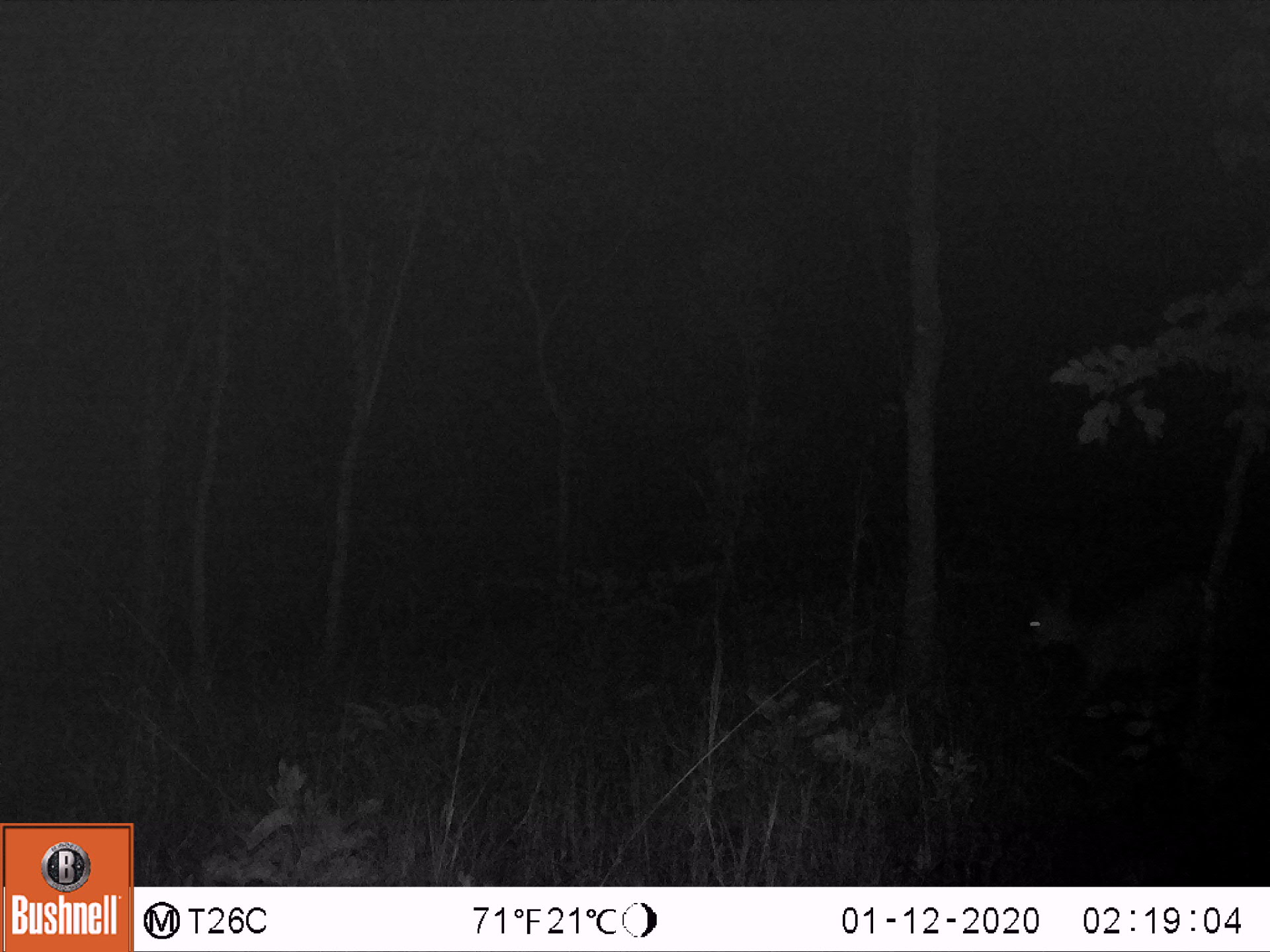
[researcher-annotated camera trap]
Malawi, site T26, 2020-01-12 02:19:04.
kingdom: Animalia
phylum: Chordata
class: Mammalia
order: Artiodactyla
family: Bovidae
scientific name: Antilopinae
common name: small antelope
Small antelope (Antilopinae), count 1.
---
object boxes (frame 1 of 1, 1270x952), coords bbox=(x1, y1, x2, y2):
small antelope: bbox=(989, 549, 1256, 751)